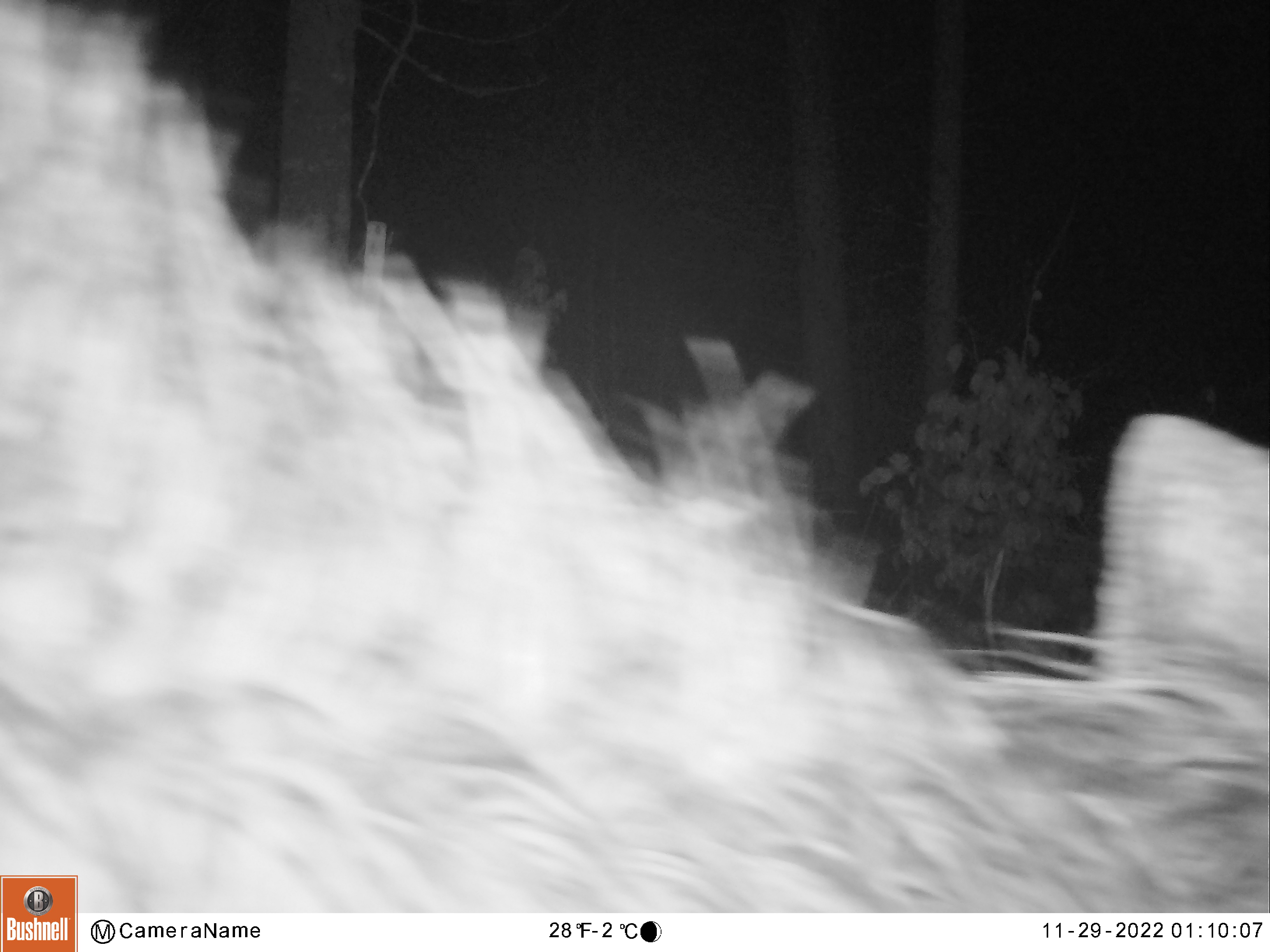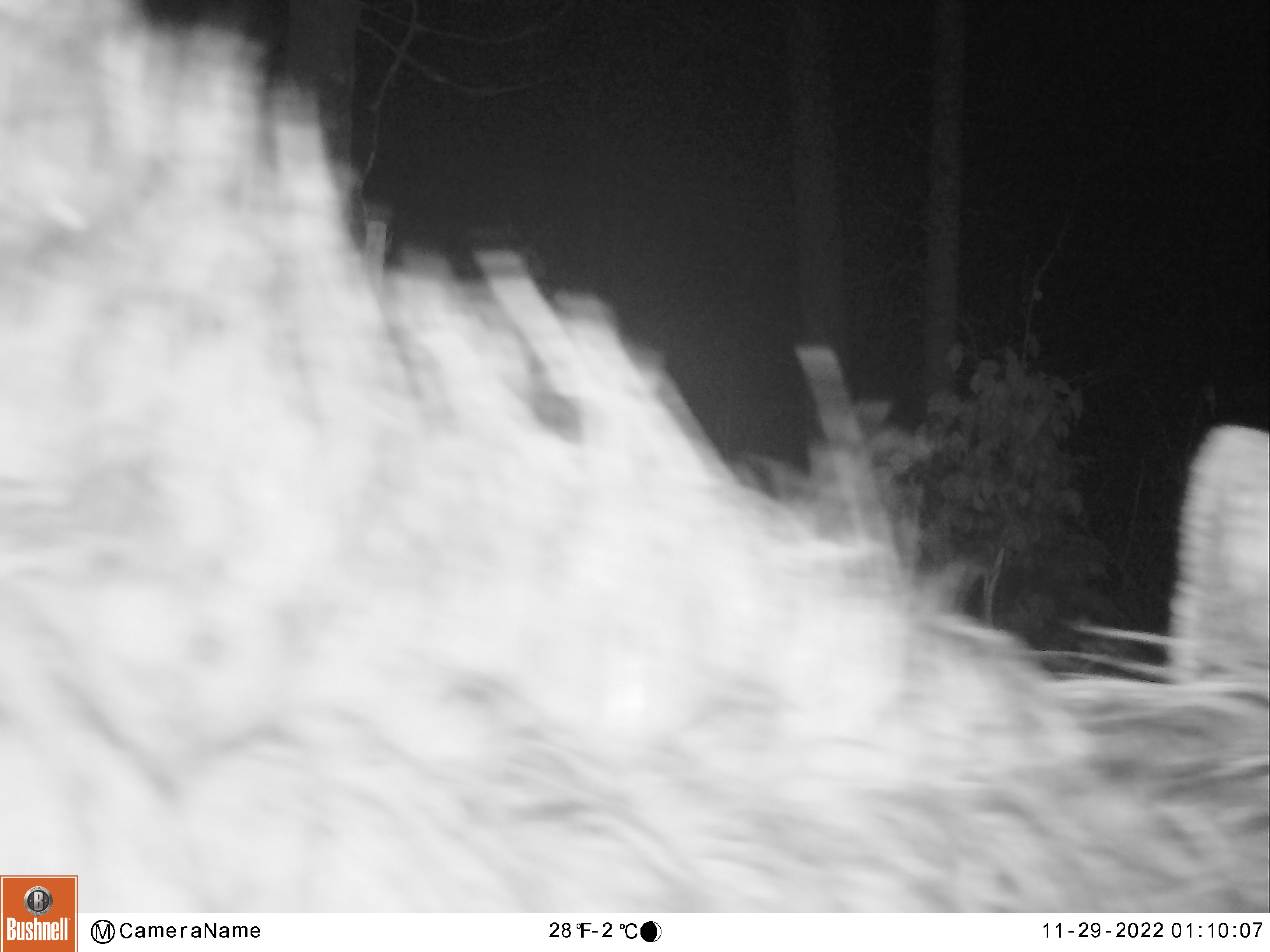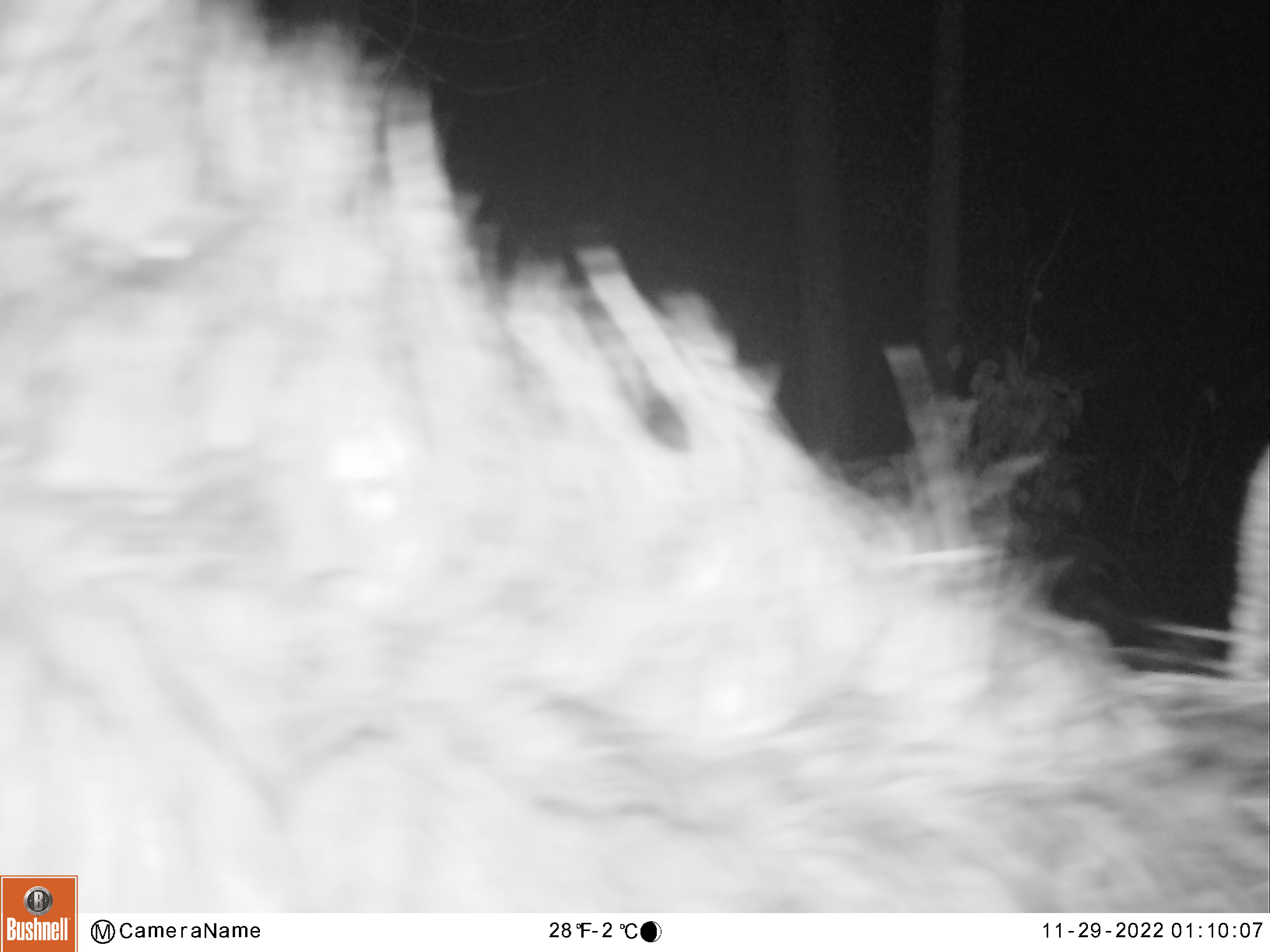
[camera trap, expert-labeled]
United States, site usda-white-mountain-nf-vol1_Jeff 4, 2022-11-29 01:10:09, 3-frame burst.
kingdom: Animalia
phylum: Chordata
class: Mammalia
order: Artiodactyla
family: Cervidae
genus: Alces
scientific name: Alces alces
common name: moose